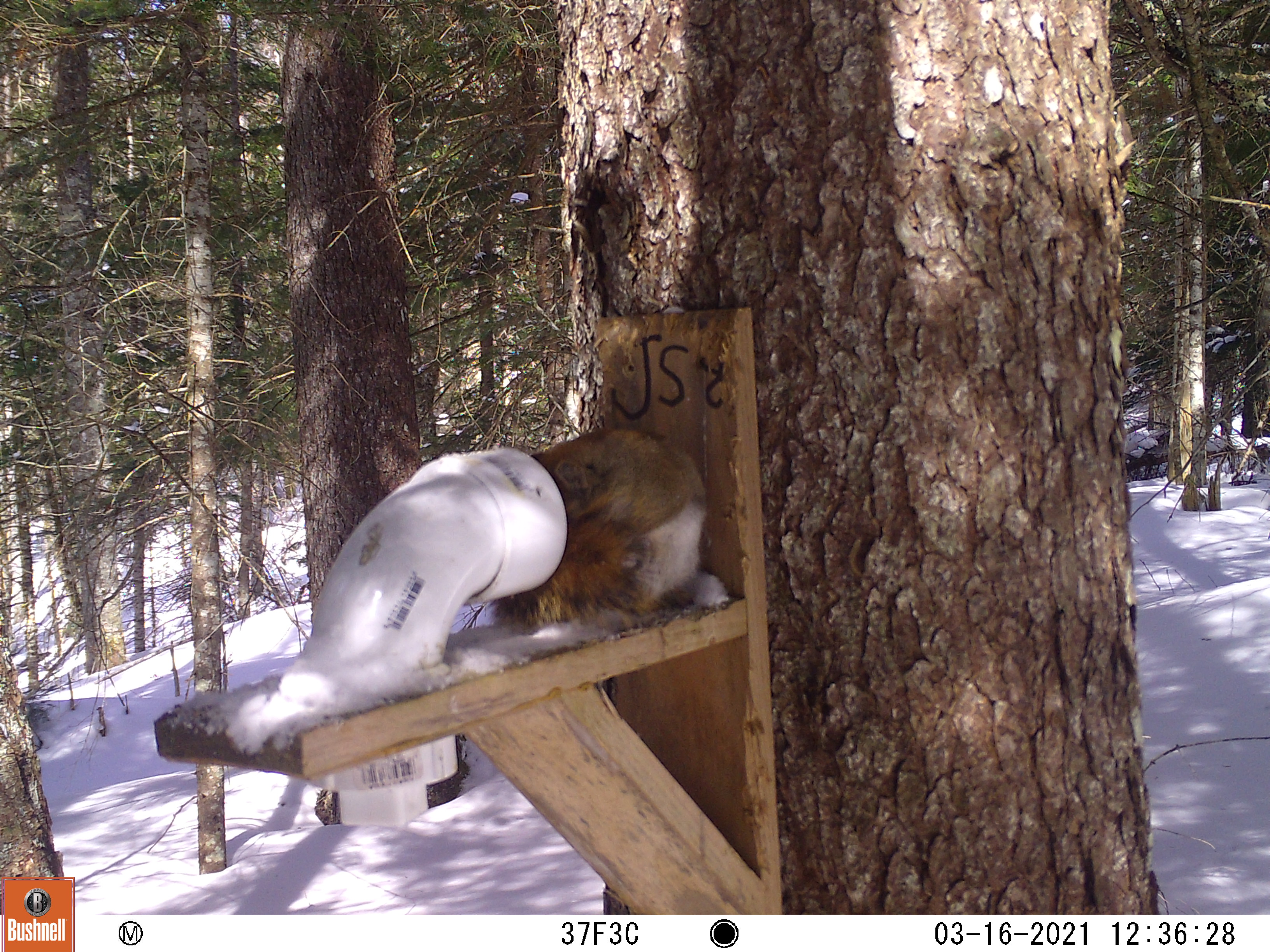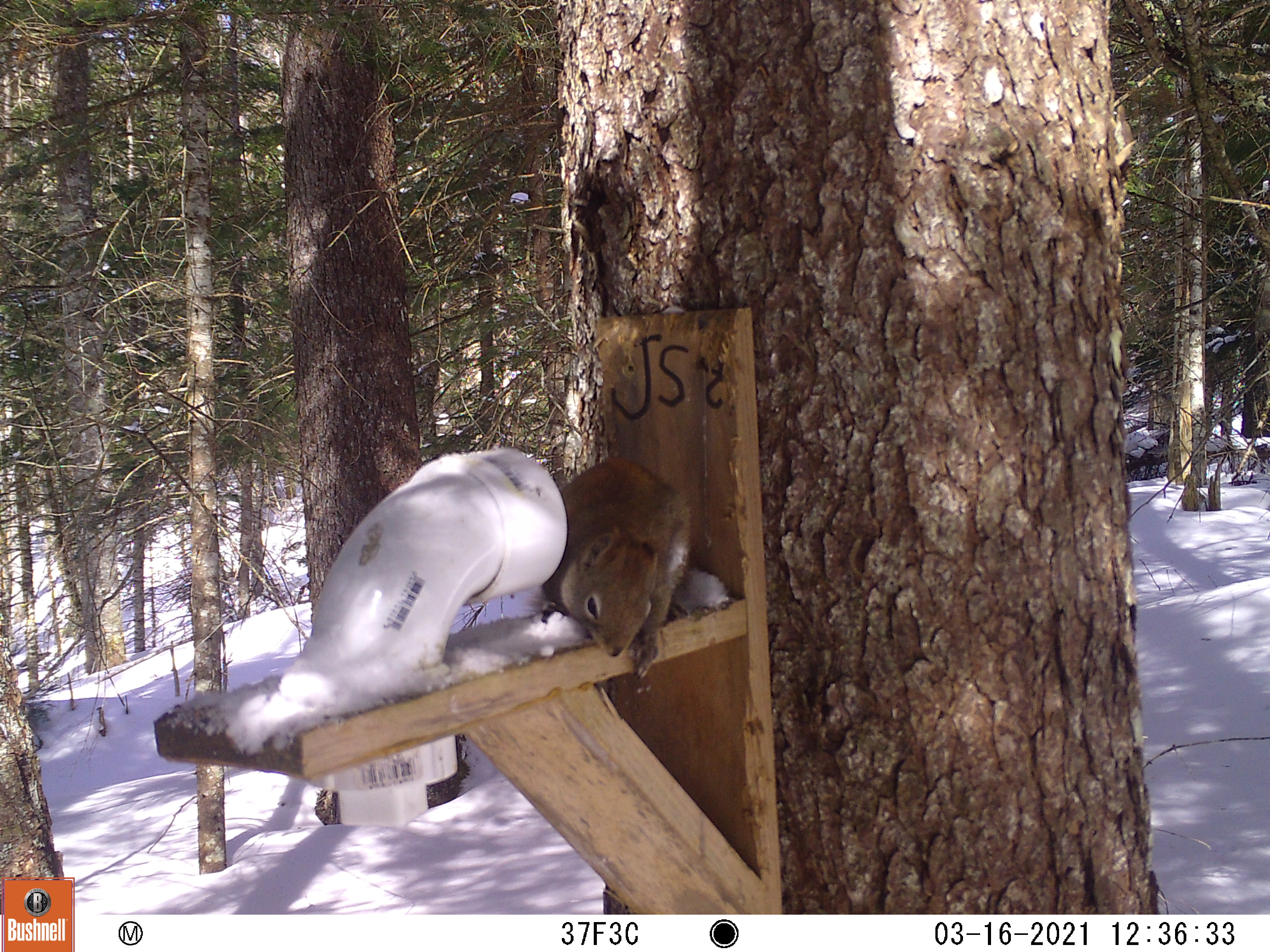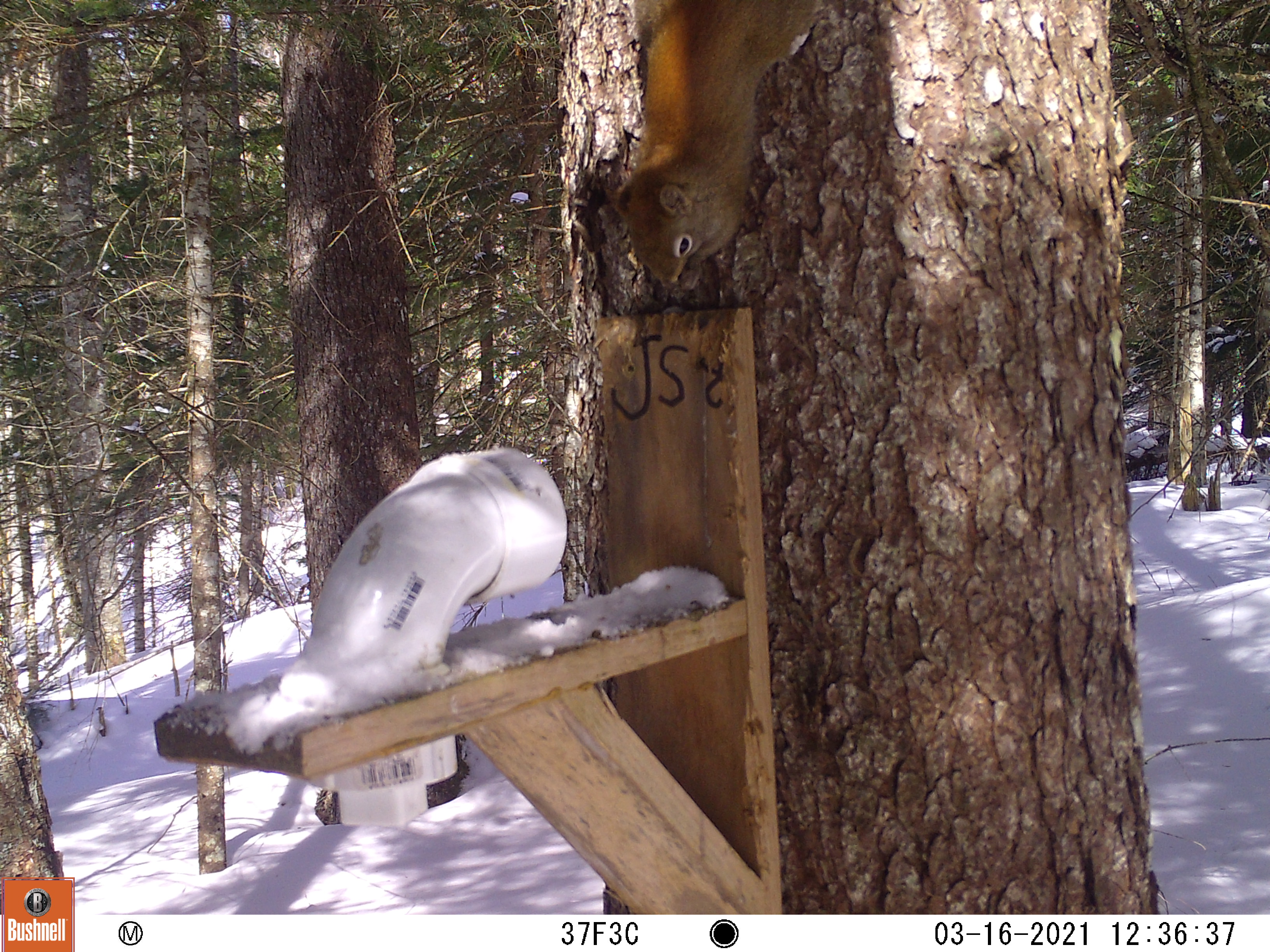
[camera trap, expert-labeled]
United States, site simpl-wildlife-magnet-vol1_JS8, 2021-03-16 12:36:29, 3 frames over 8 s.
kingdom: Animalia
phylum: Chordata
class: Mammalia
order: Rodentia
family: Sciuridae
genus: Tamiasciurus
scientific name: Tamiasciurus hudsonicus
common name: red squirrel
Red squirrel (Tamiasciurus hudsonicus).